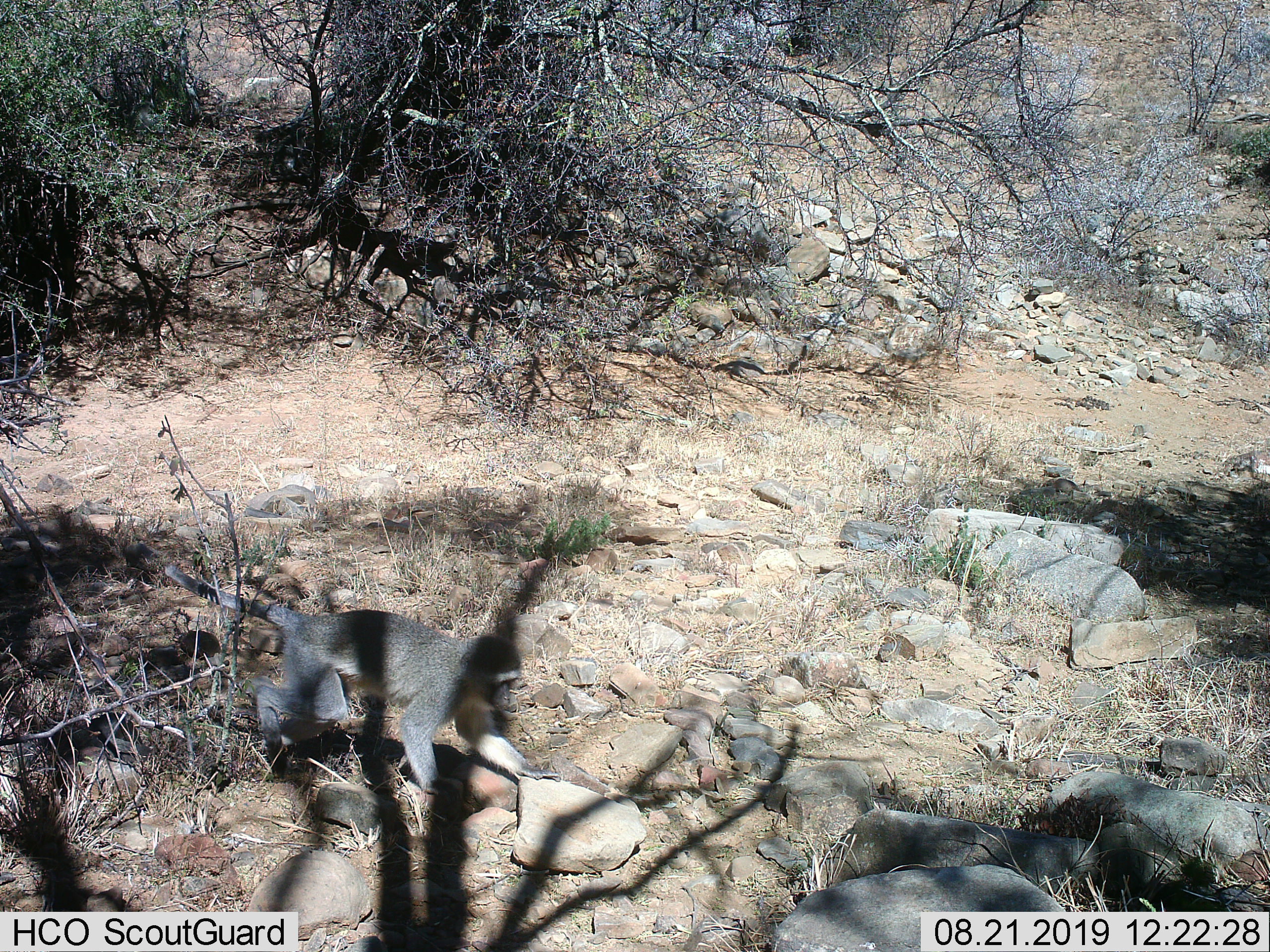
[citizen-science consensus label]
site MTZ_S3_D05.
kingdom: Animalia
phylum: Chordata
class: Mammalia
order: Primates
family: Cercopithecidae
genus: Chlorocebus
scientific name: Chlorocebus pygerythrus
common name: vervet monkey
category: monkeyvervet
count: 1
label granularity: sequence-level